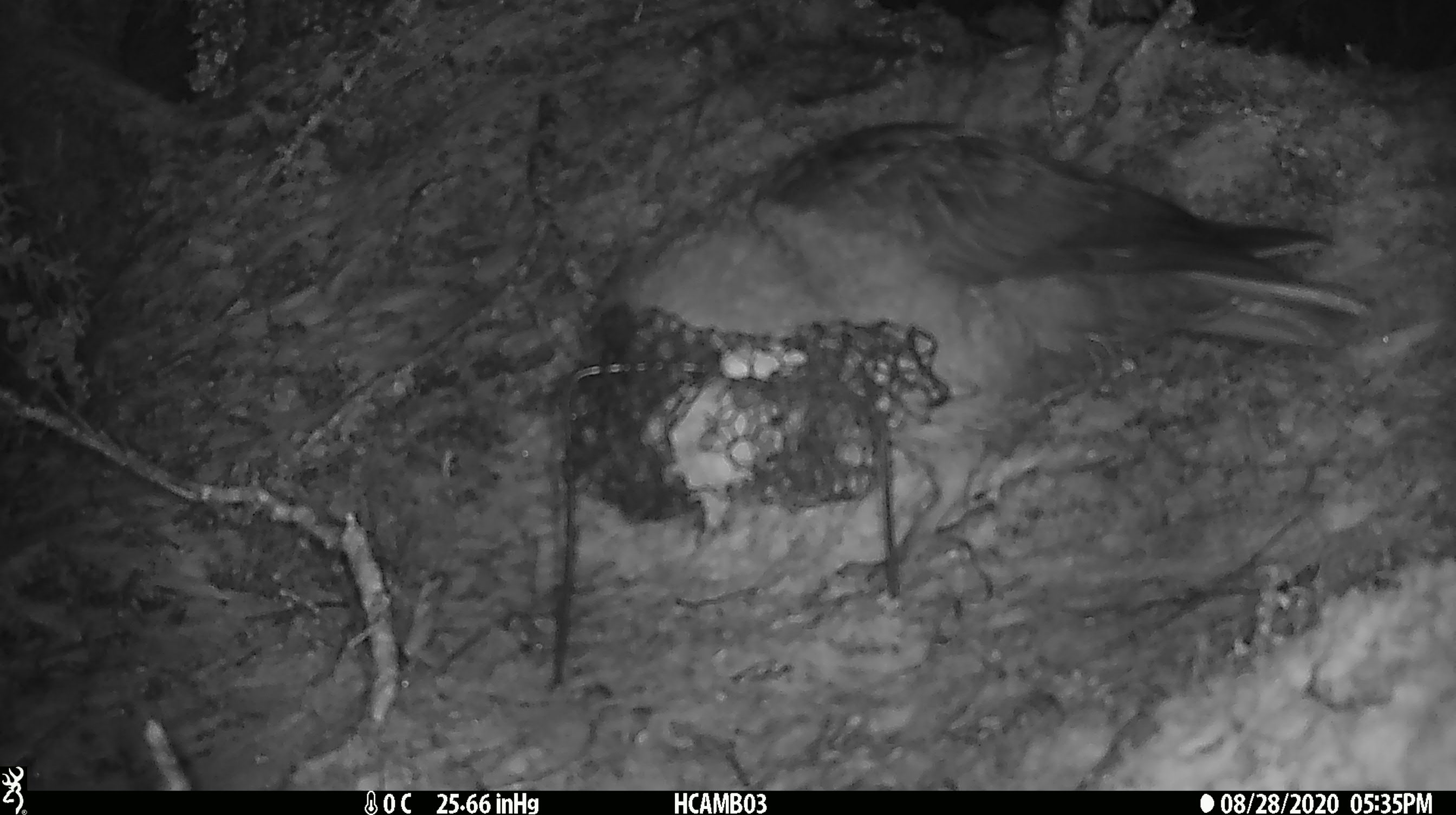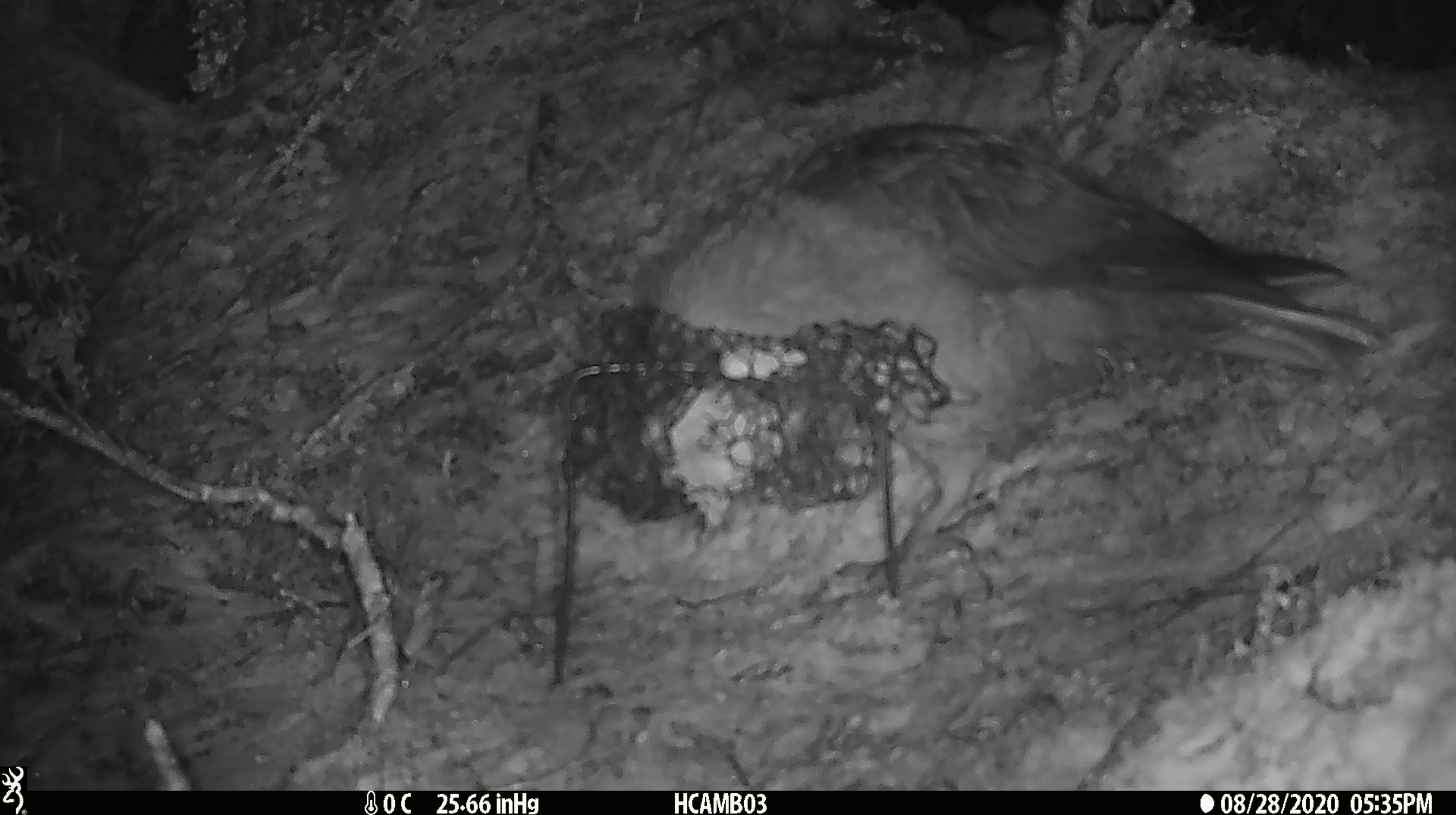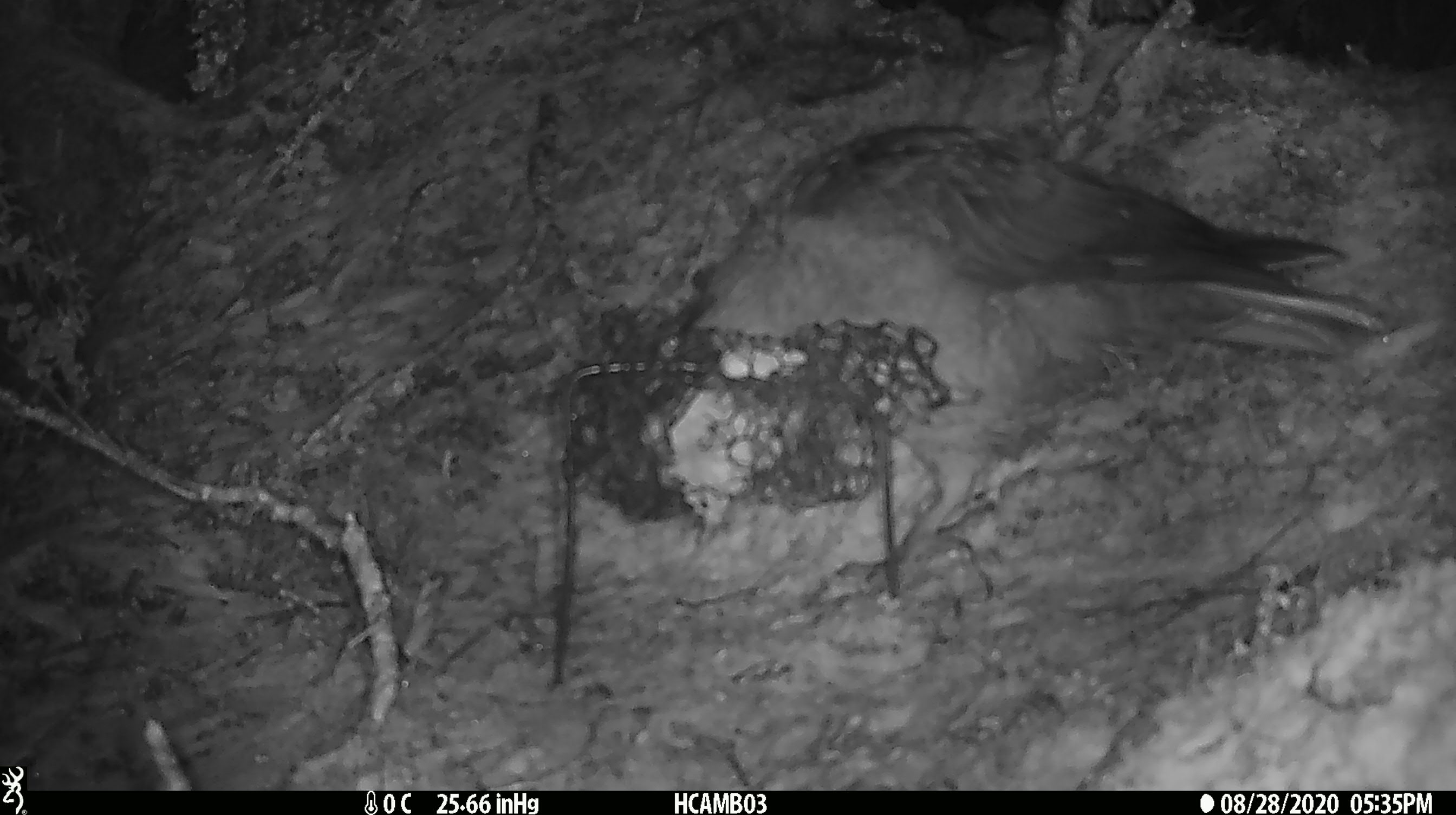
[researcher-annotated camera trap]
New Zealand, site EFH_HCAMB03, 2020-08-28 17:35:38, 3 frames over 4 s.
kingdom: Animalia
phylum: Chordata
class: Aves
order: Psittaciformes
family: Strigopidae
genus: Nestor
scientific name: Nestor notabilis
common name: kea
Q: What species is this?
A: Kea (Nestor notabilis).